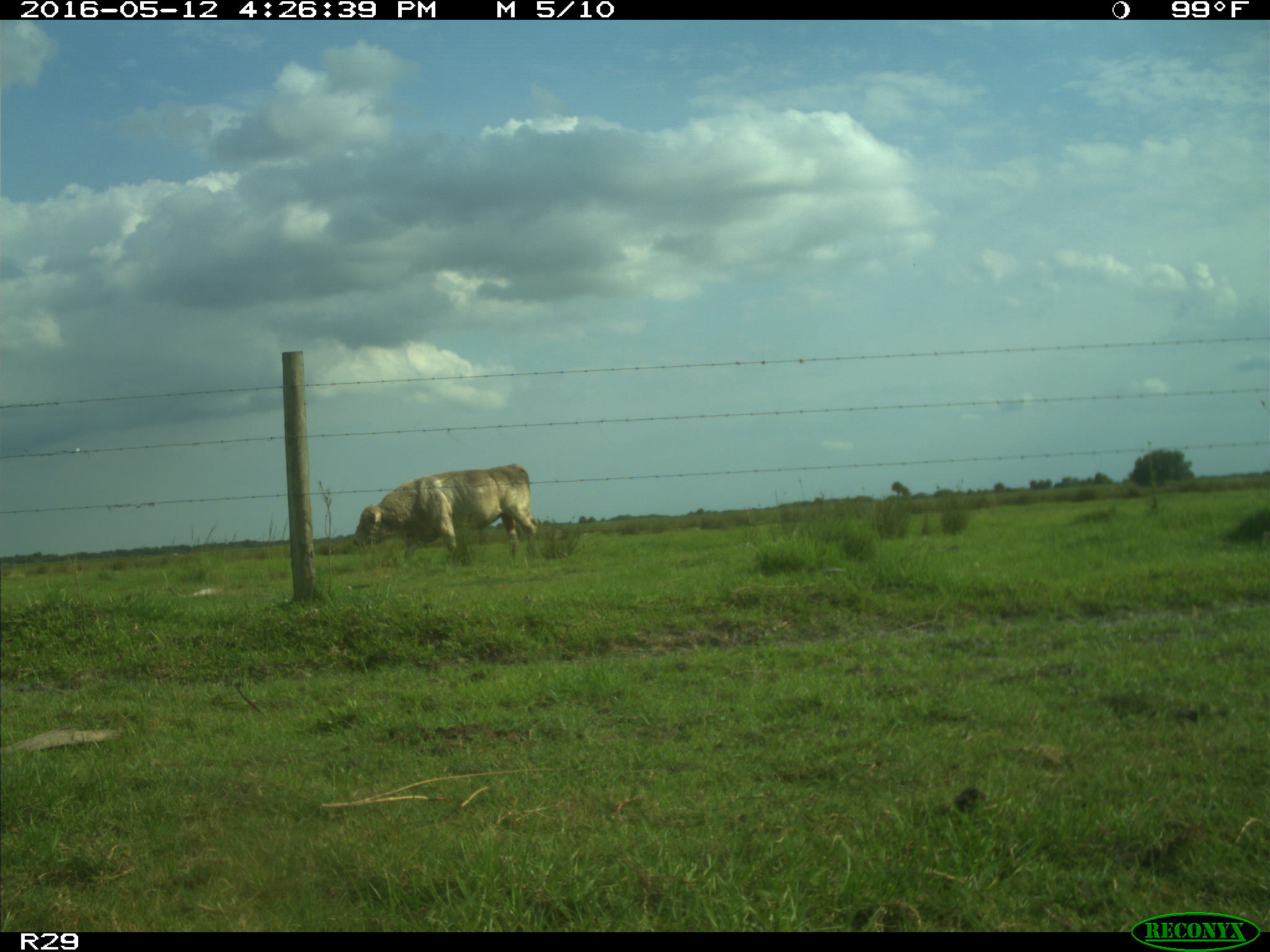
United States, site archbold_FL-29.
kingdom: Animalia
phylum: Chordata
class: Mammalia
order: Artiodactyla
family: Bovidae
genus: Bos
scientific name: Bos taurus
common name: domestic cow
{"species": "Bos taurus (domestic cow)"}